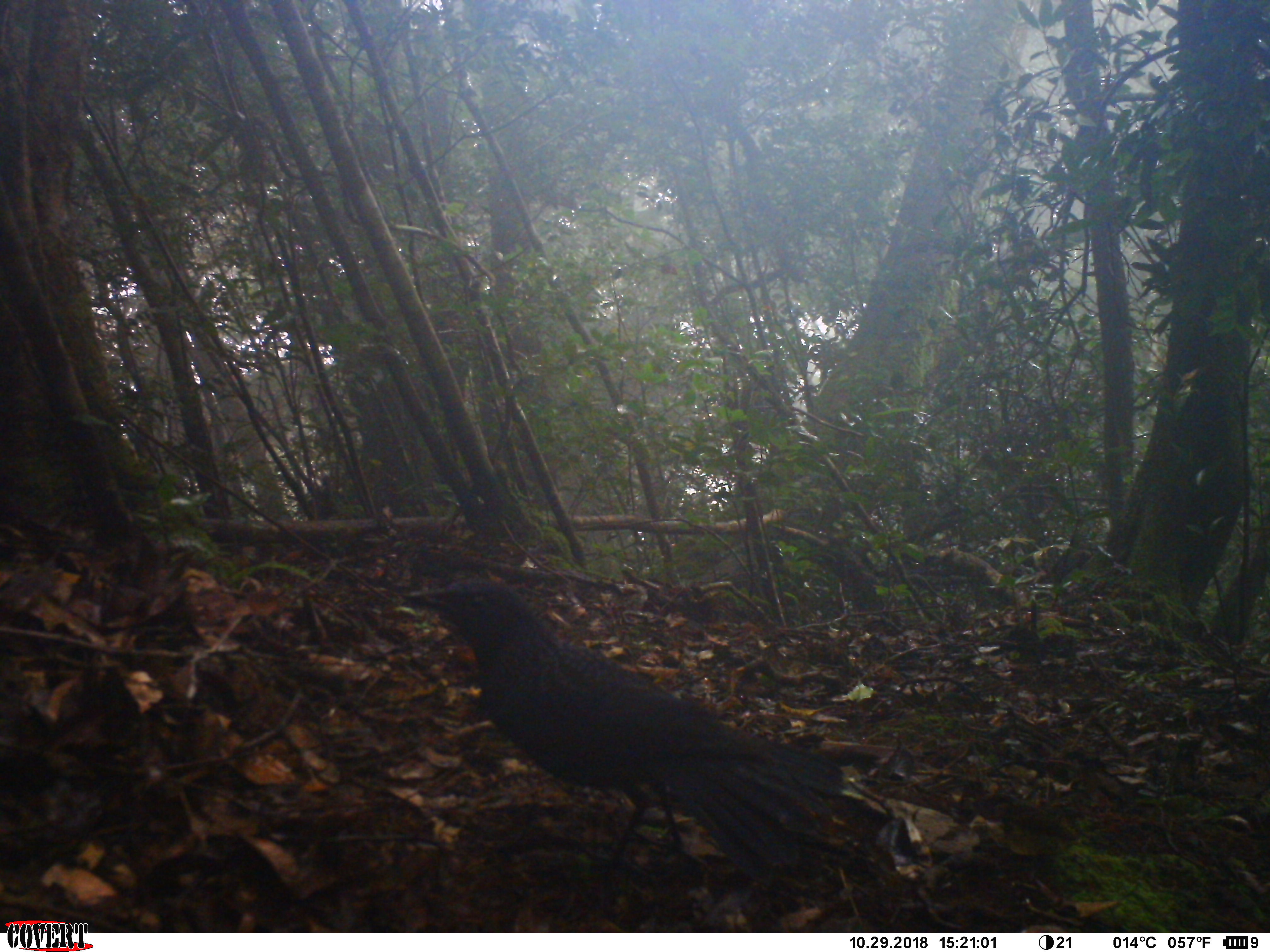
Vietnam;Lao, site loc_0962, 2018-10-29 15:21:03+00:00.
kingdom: Animalia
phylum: Chordata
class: Aves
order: Passeriformes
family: Muscicapidae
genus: Myophonus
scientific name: Myophonus caeruleus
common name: blue whistling thrush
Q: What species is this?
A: Blue whistling thrush (Myophonus caeruleus).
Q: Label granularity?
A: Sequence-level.